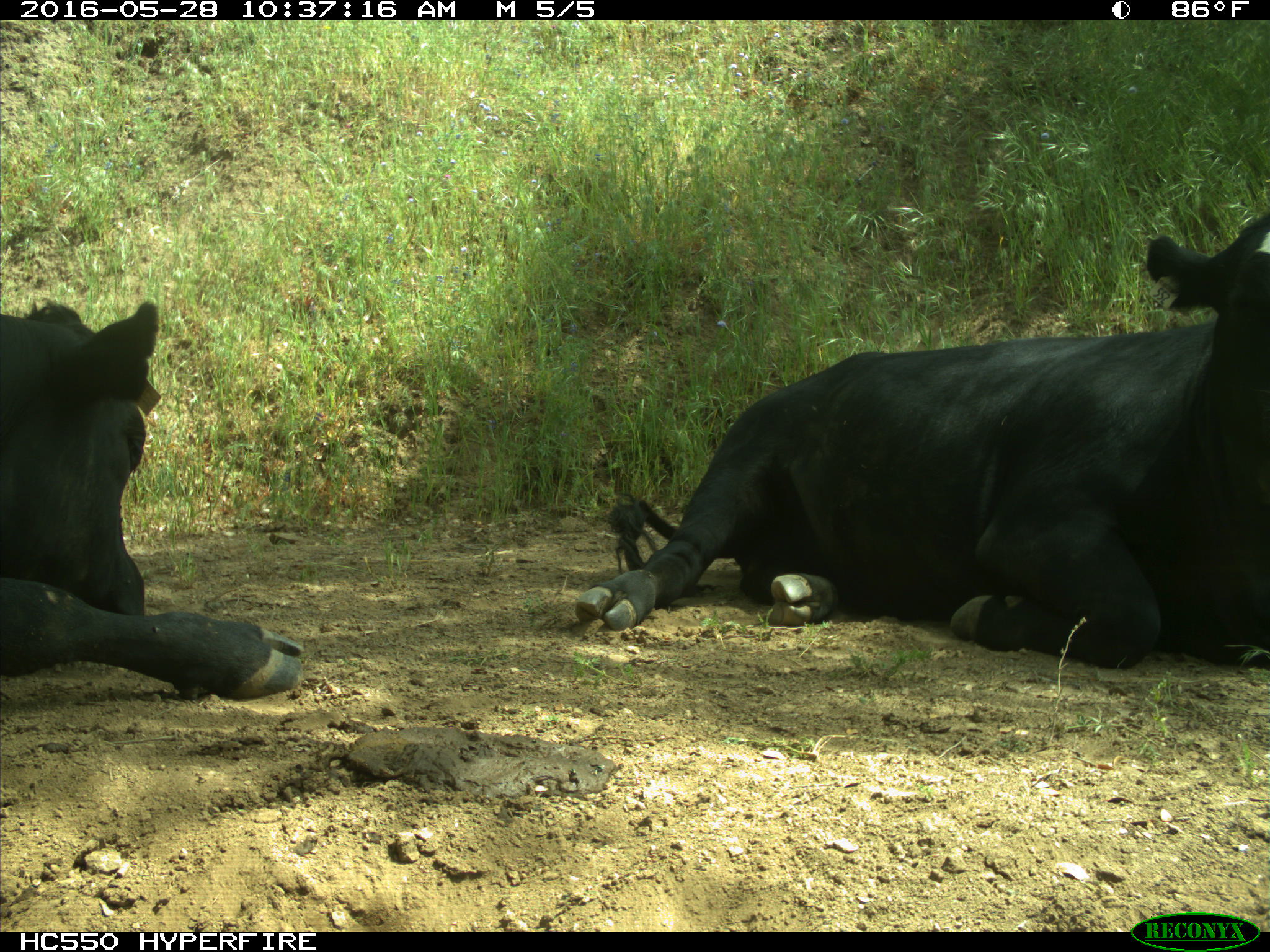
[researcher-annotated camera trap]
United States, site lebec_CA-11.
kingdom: Animalia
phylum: Chordata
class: Mammalia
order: Artiodactyla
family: Bovidae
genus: Bos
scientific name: Bos taurus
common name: domestic cow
Bos taurus (domestic cow).